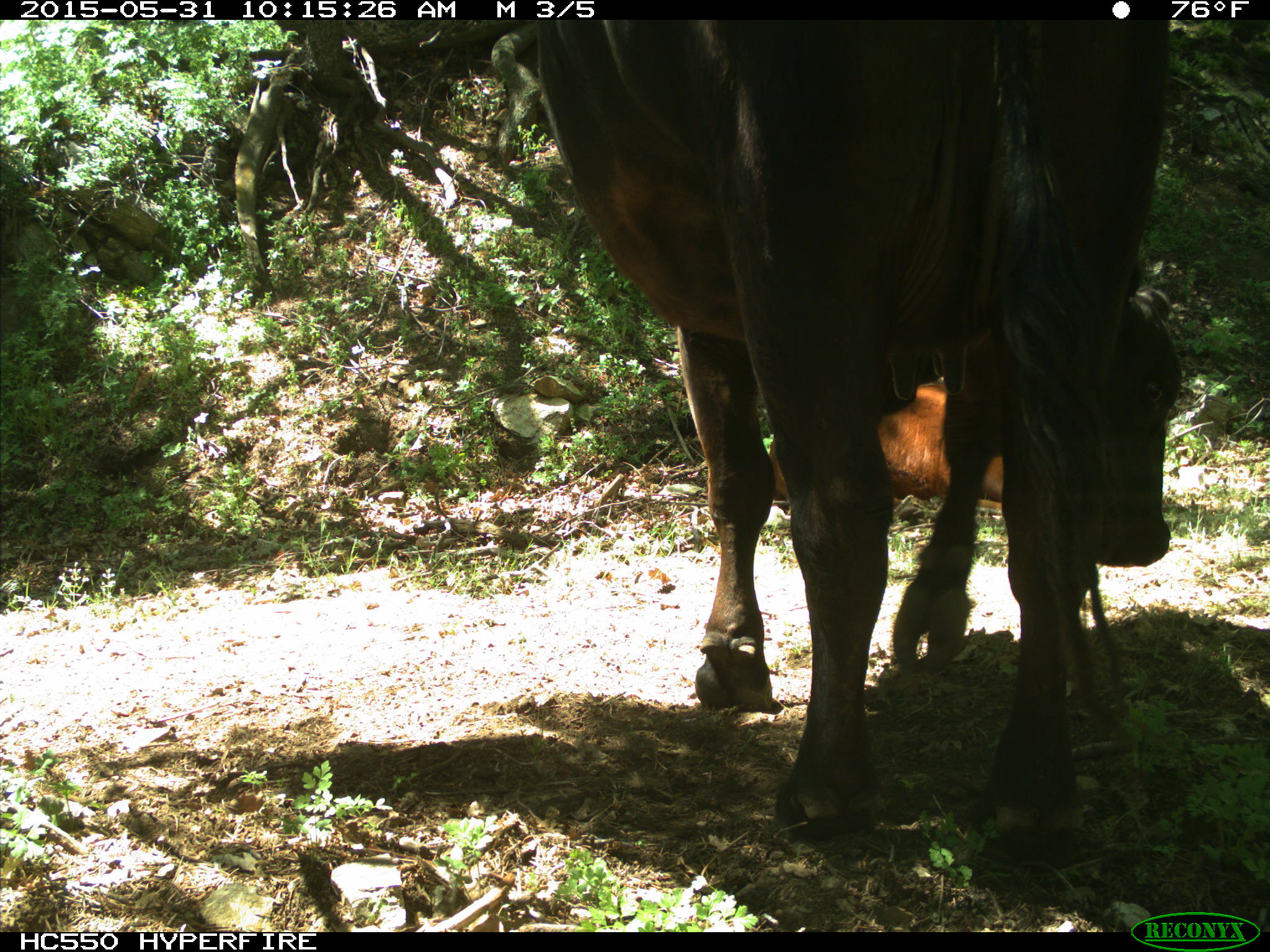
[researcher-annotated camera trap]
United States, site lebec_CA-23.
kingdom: Animalia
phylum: Chordata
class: Mammalia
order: Artiodactyla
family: Bovidae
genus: Bos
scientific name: Bos taurus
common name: domestic cow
Bos taurus (domestic cow).